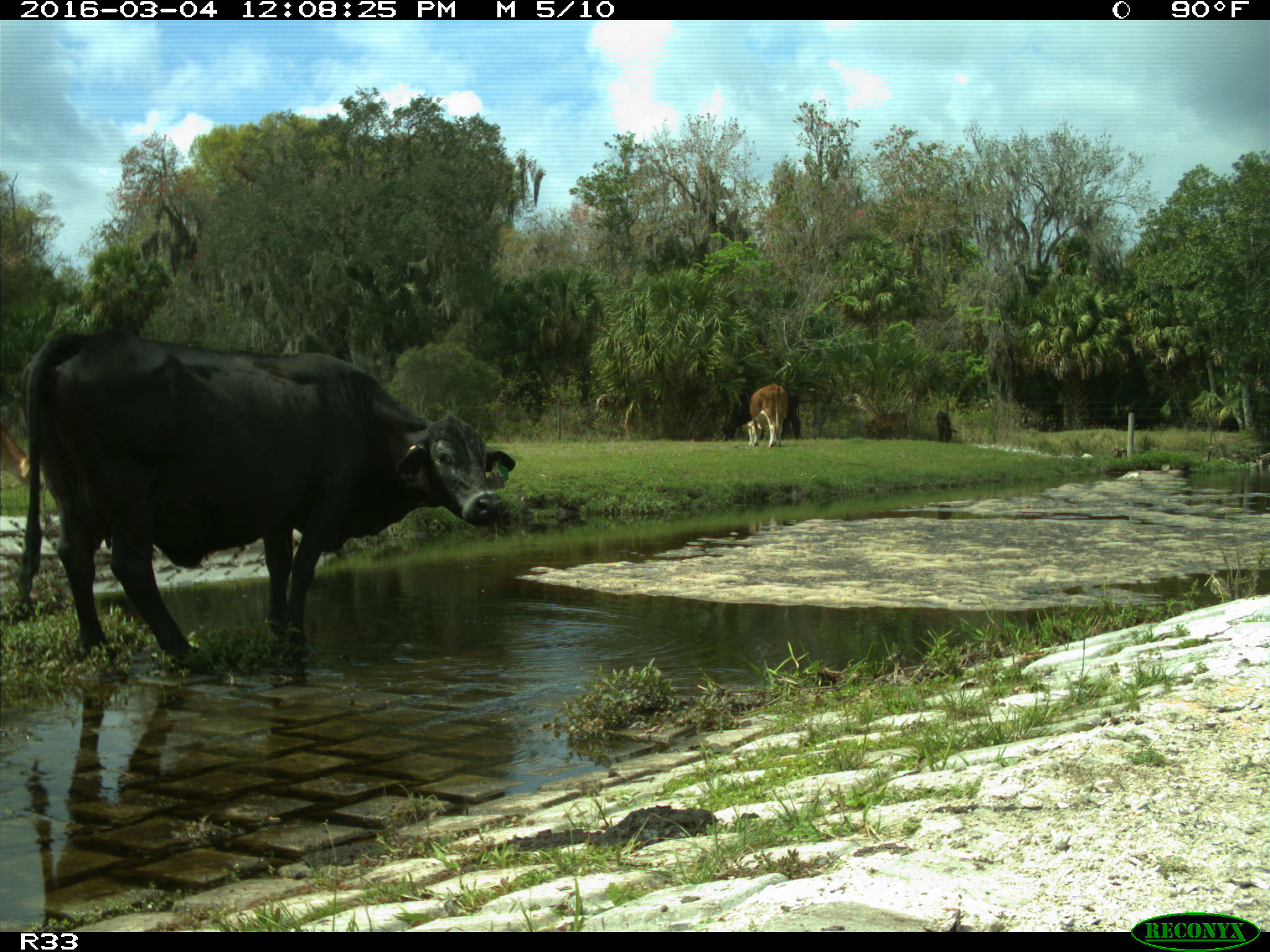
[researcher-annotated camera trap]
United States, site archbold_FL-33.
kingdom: Animalia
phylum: Chordata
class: Mammalia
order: Artiodactyla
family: Bovidae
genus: Bos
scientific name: Bos taurus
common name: domestic cow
Bos taurus (domestic cow).